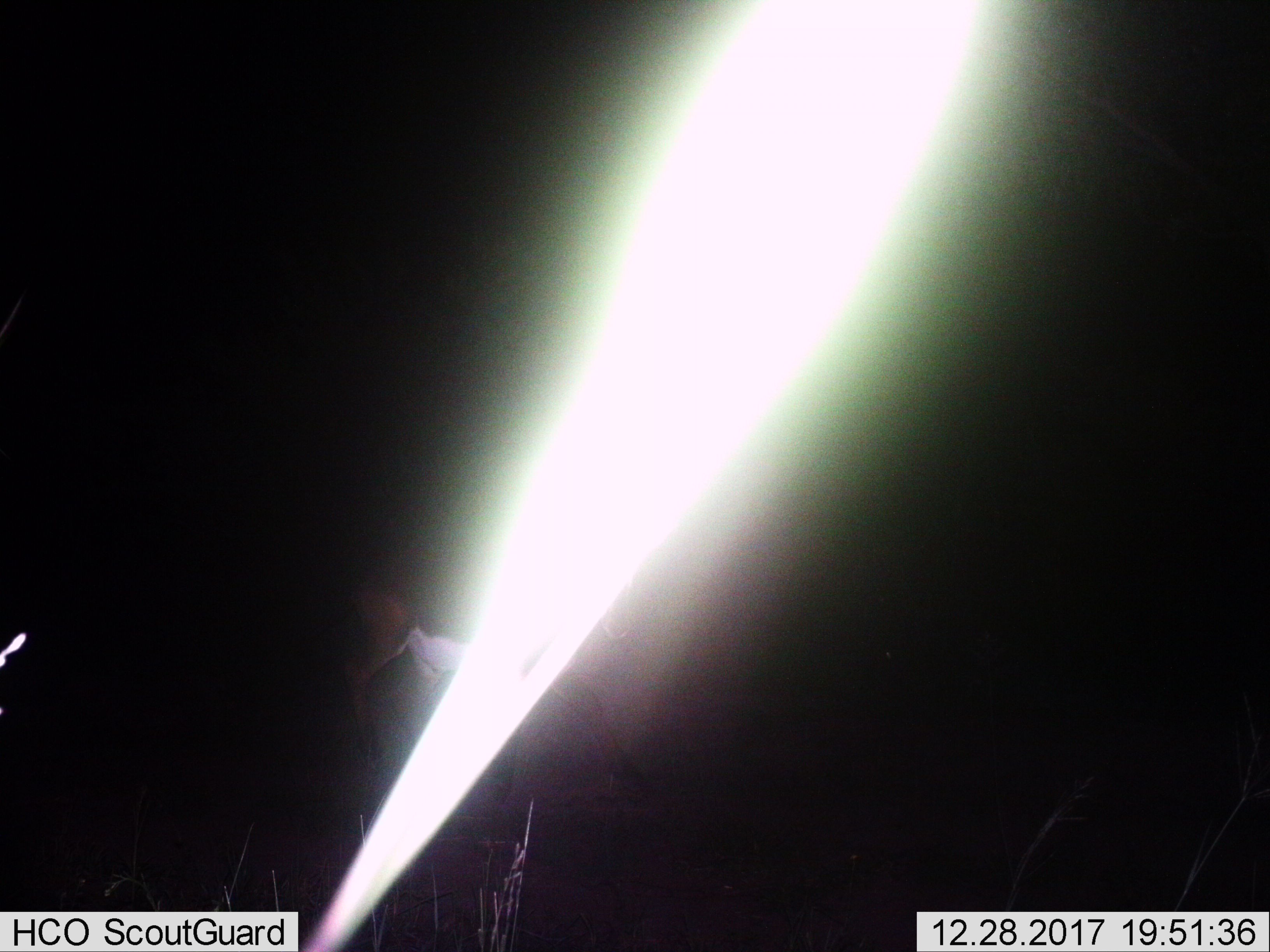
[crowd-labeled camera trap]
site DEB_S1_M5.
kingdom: Animalia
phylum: Chordata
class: Mammalia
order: Artiodactyla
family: Bovidae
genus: Hippotragus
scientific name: Hippotragus niger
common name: sable antelope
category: sable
Sable (sable antelope) (Hippotragus niger), count 1. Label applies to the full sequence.